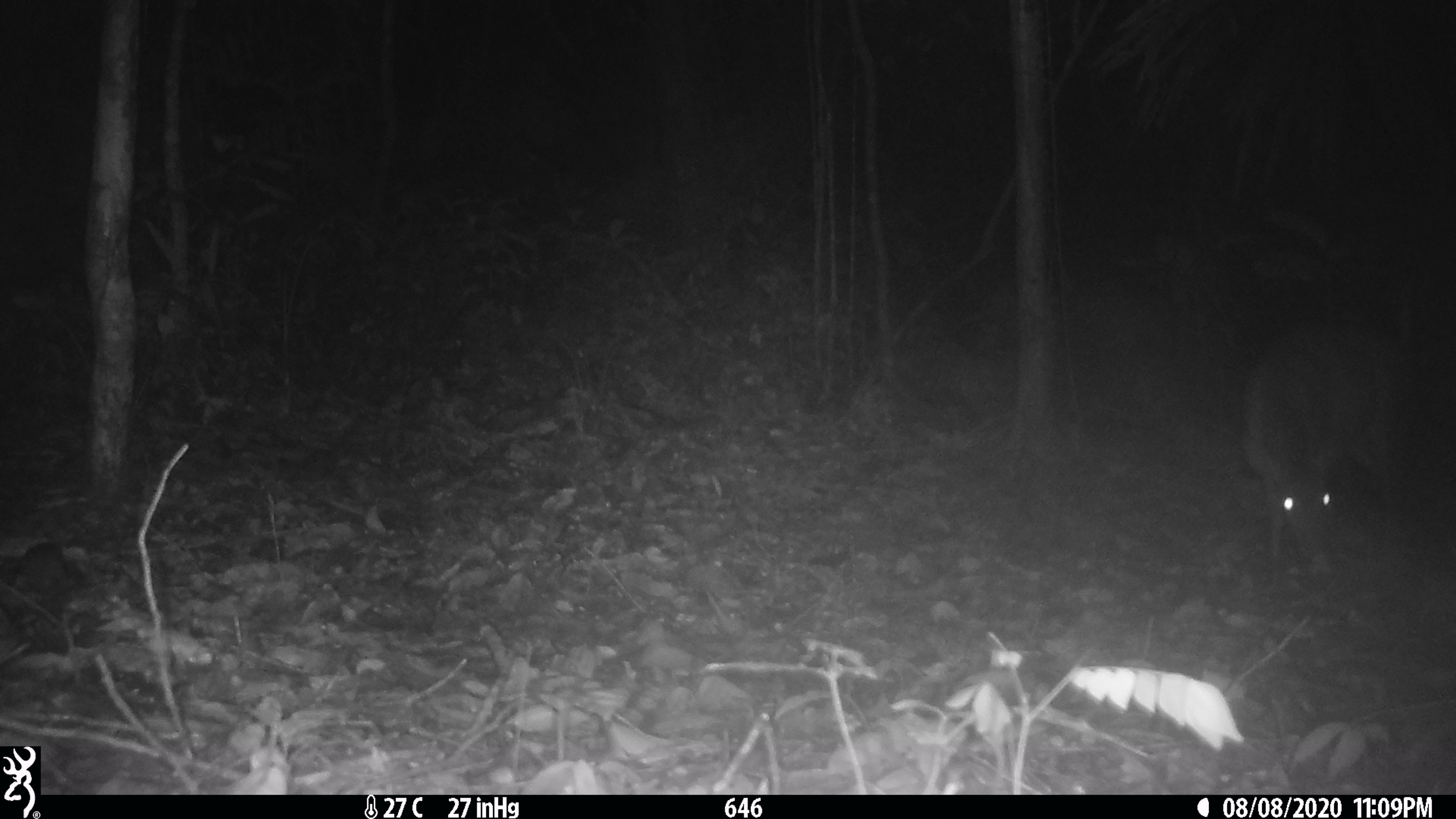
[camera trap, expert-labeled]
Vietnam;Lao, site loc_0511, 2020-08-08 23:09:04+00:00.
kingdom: Animalia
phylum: Chordata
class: Mammalia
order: Artiodactyla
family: Cervidae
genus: Muntiacus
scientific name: Muntiacus vuquangensis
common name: large-antlered muntjac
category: large antlered muntjac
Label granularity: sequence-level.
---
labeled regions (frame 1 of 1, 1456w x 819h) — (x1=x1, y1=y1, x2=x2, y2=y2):
large antlered muntjac: (x1=1238, y1=311, x2=1429, y2=567)